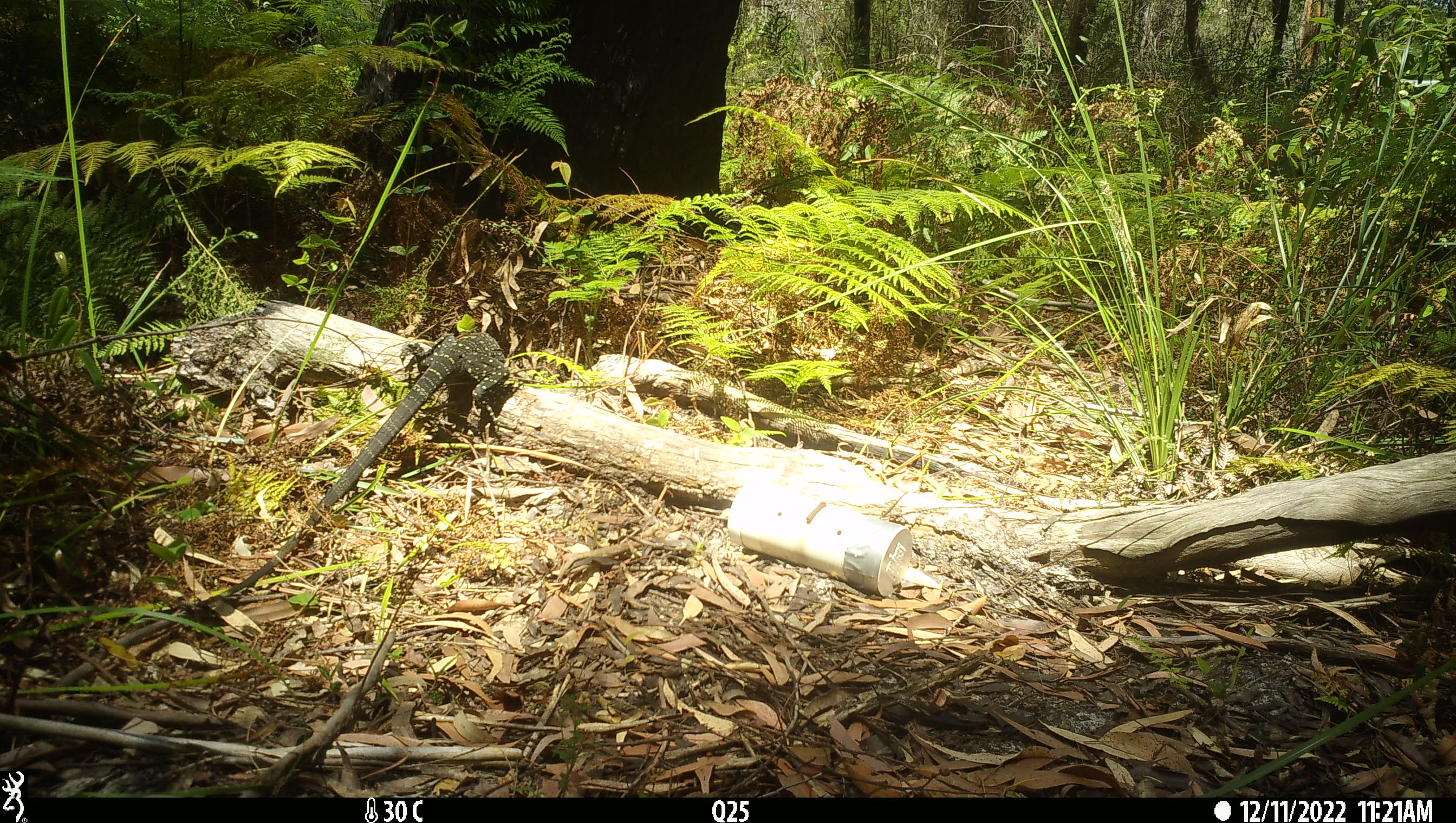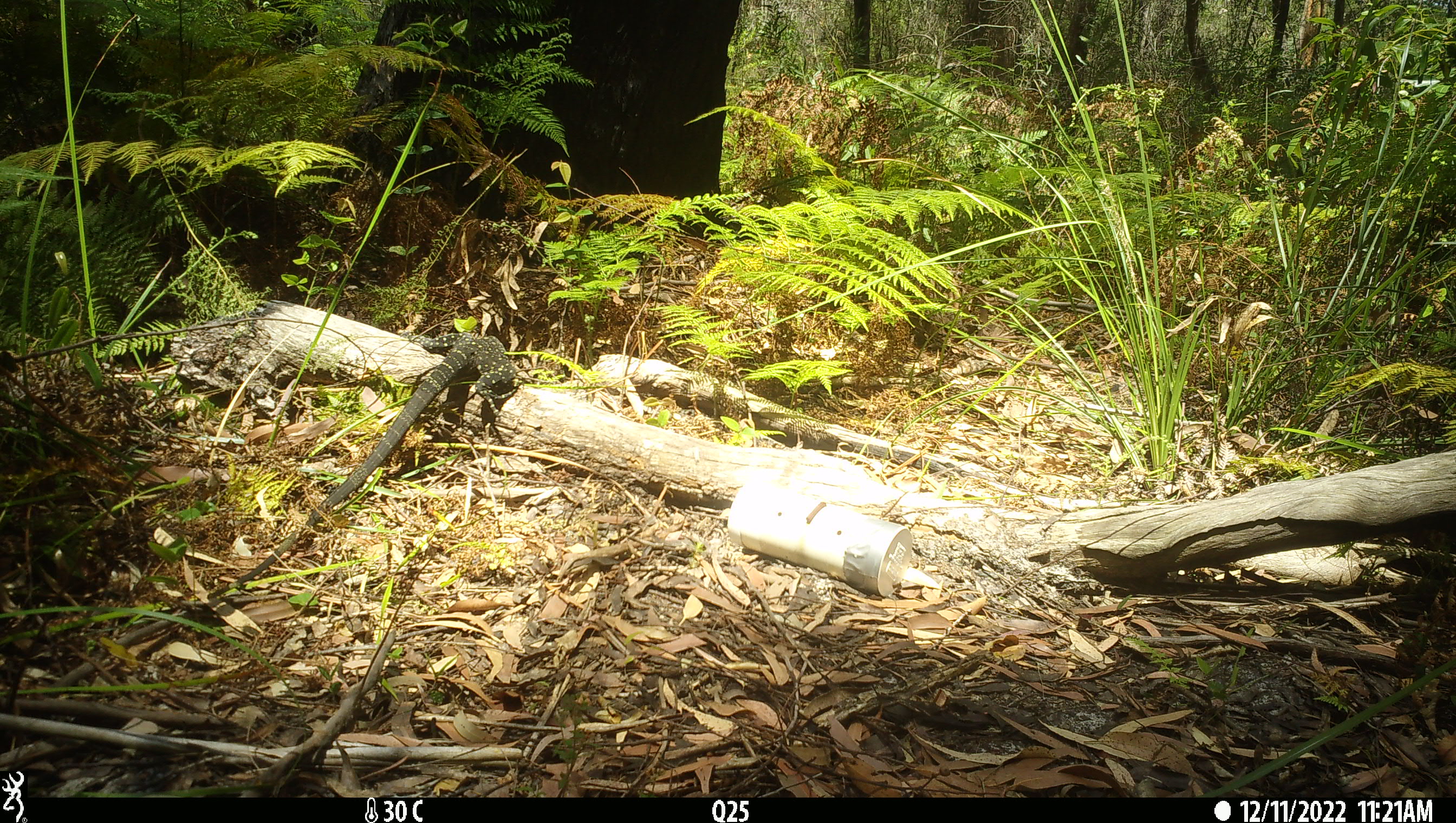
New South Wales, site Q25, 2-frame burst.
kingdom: Animalia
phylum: Chordata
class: Reptilia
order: Squamata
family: Varanidae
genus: Varanus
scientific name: Varanus varius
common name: lace monitor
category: goanna